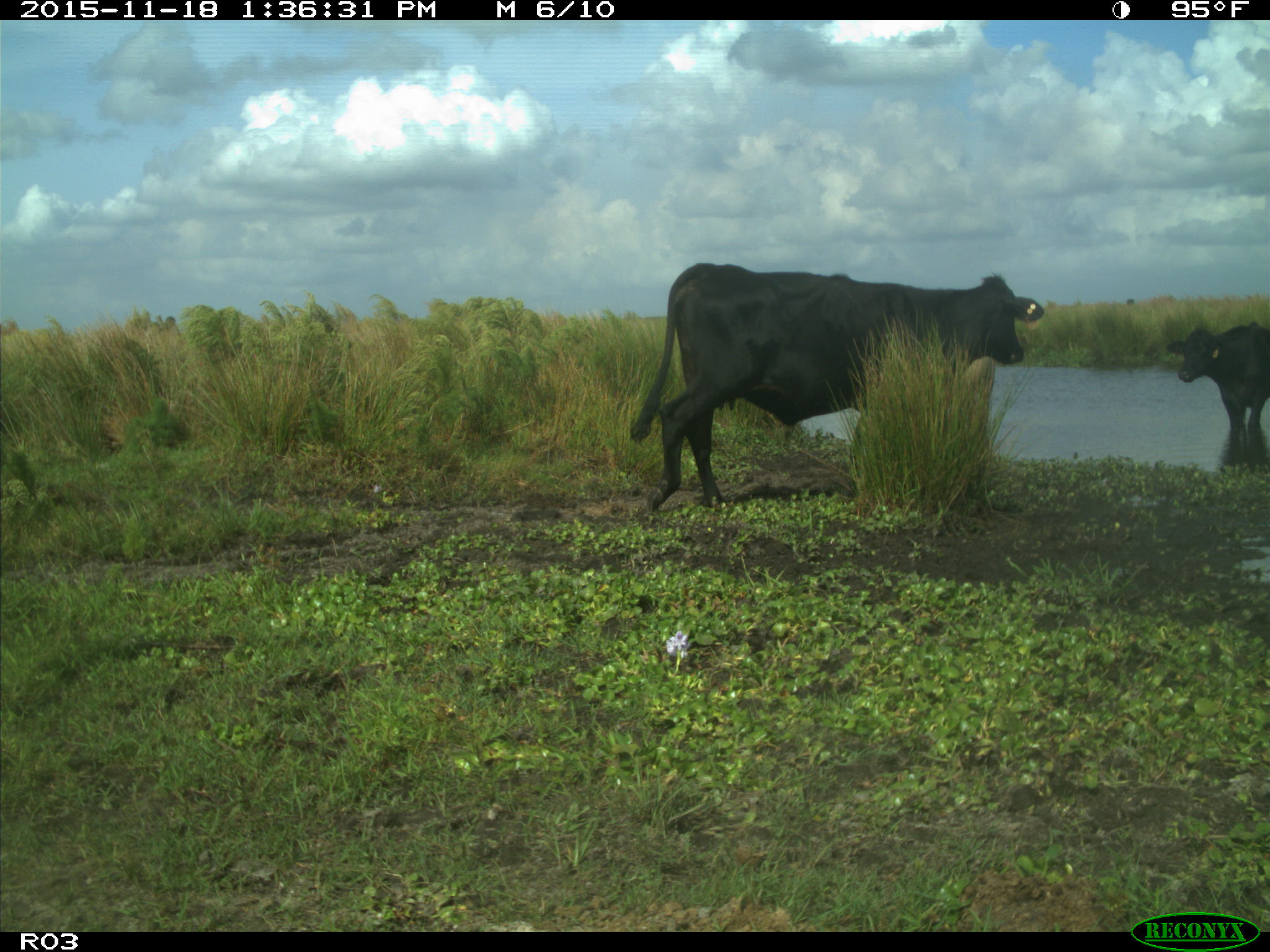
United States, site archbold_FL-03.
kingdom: Animalia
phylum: Chordata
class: Mammalia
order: Artiodactyla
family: Bovidae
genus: Bos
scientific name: Bos taurus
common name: domestic cow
Bos taurus (domestic cow).